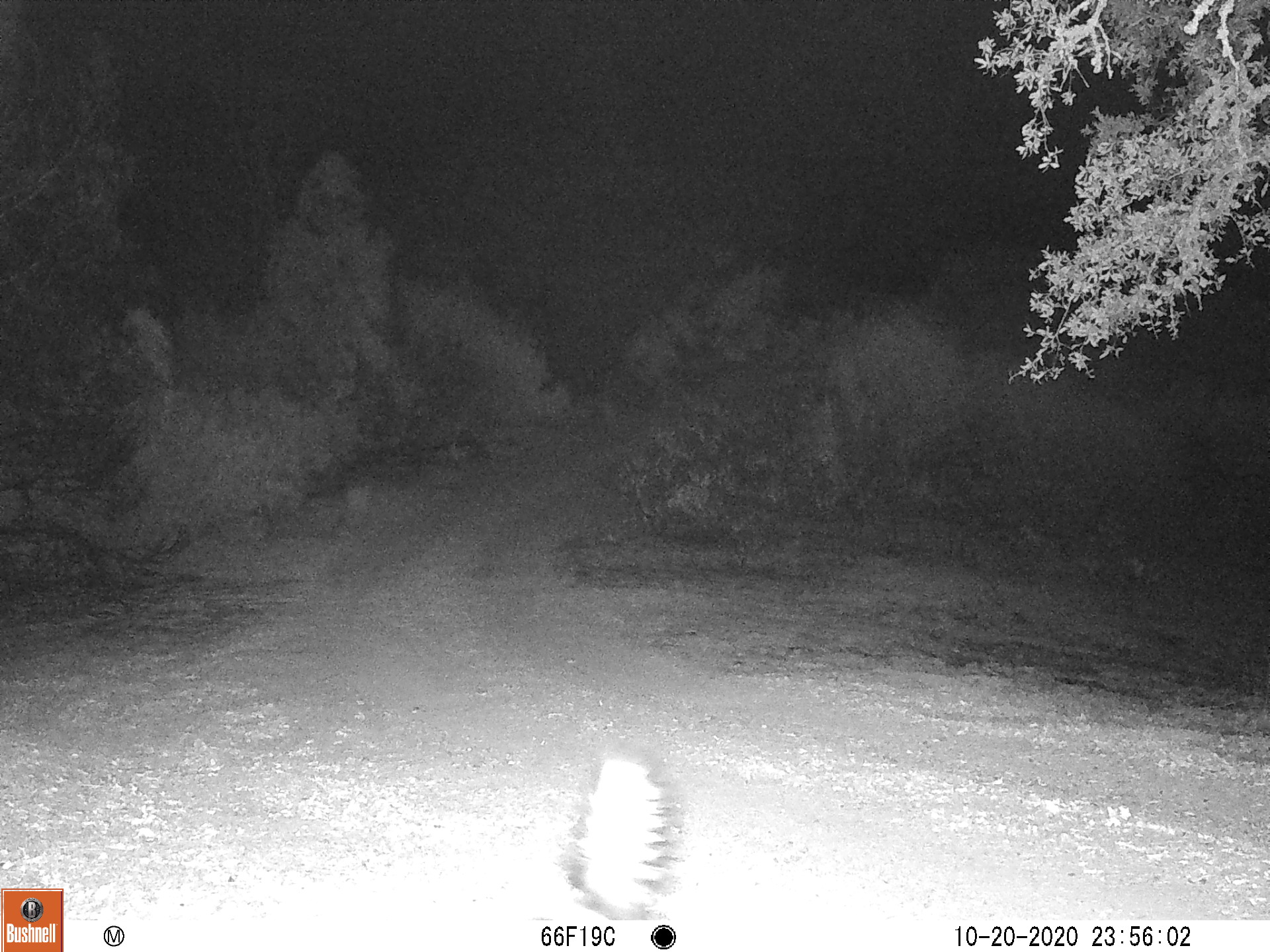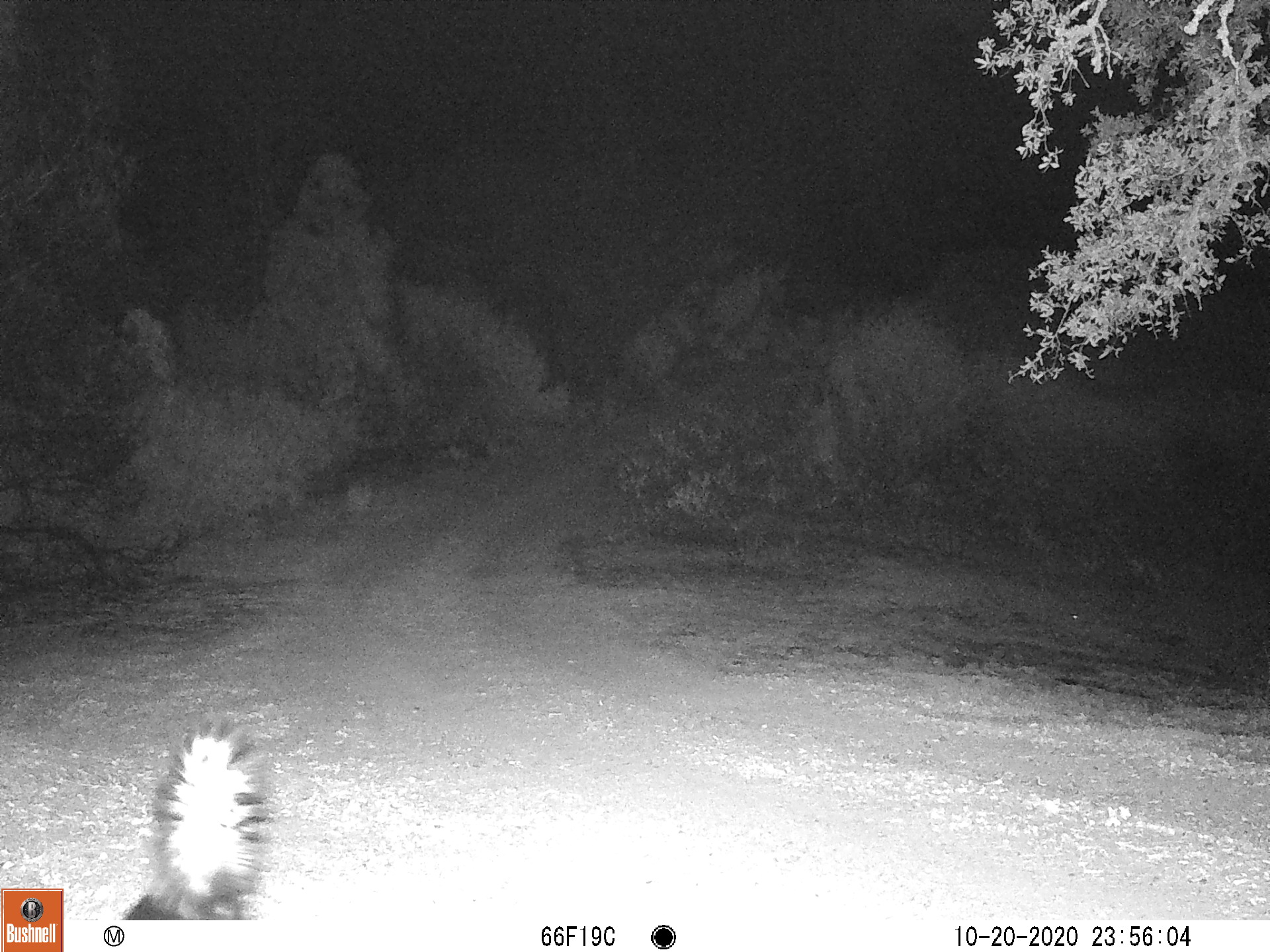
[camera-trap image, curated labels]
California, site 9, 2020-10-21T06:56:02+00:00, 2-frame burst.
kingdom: Animalia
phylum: Chordata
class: Mammalia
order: Carnivora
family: Mephitidae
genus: Mephitis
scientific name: Mephitis mephitis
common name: striped skunk